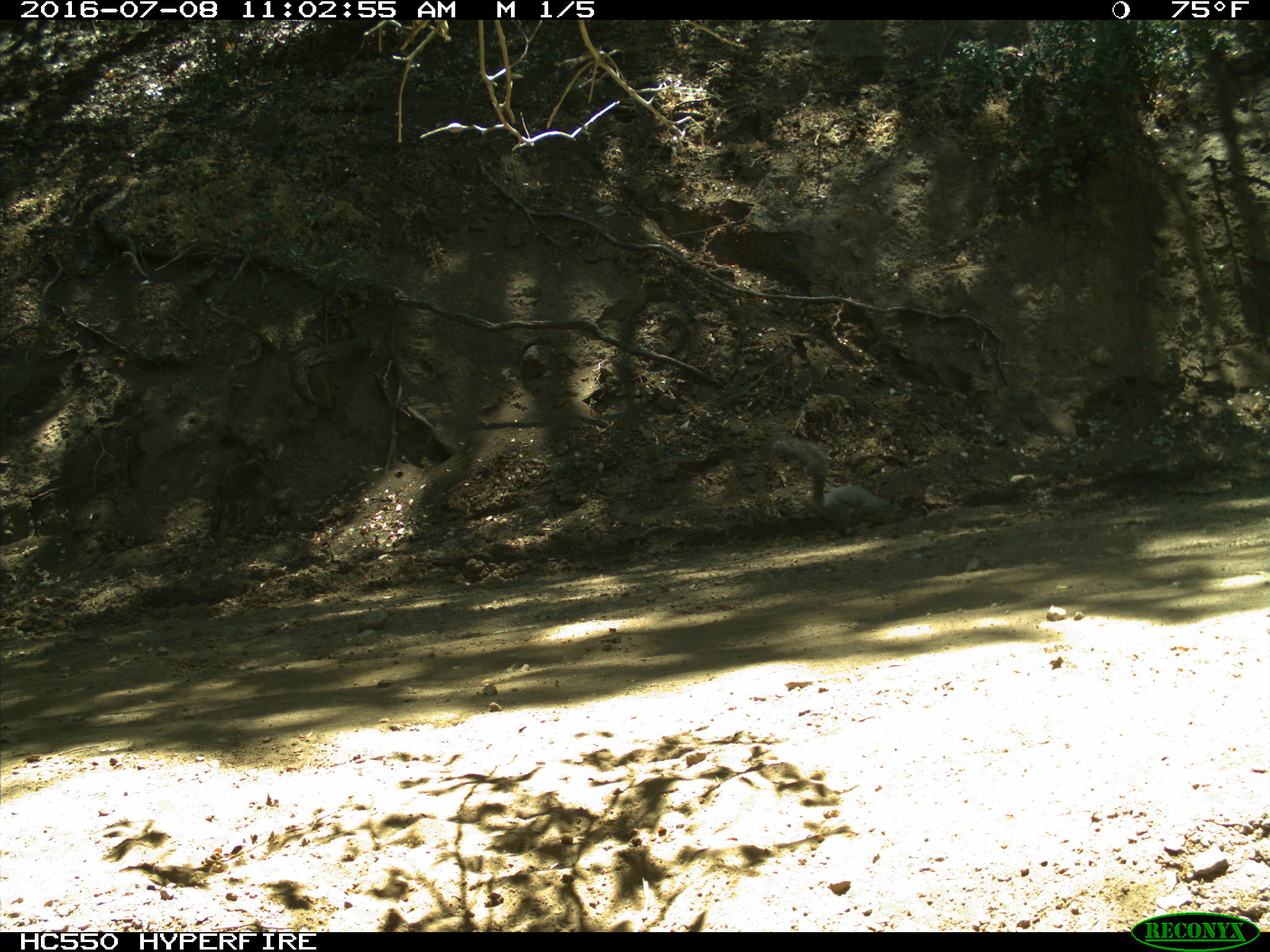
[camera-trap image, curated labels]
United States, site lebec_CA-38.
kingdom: Animalia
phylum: Chordata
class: Mammalia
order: Rodentia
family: Sciuridae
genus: Sciurus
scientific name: Sciurus carolinensis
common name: eastern gray squirrel